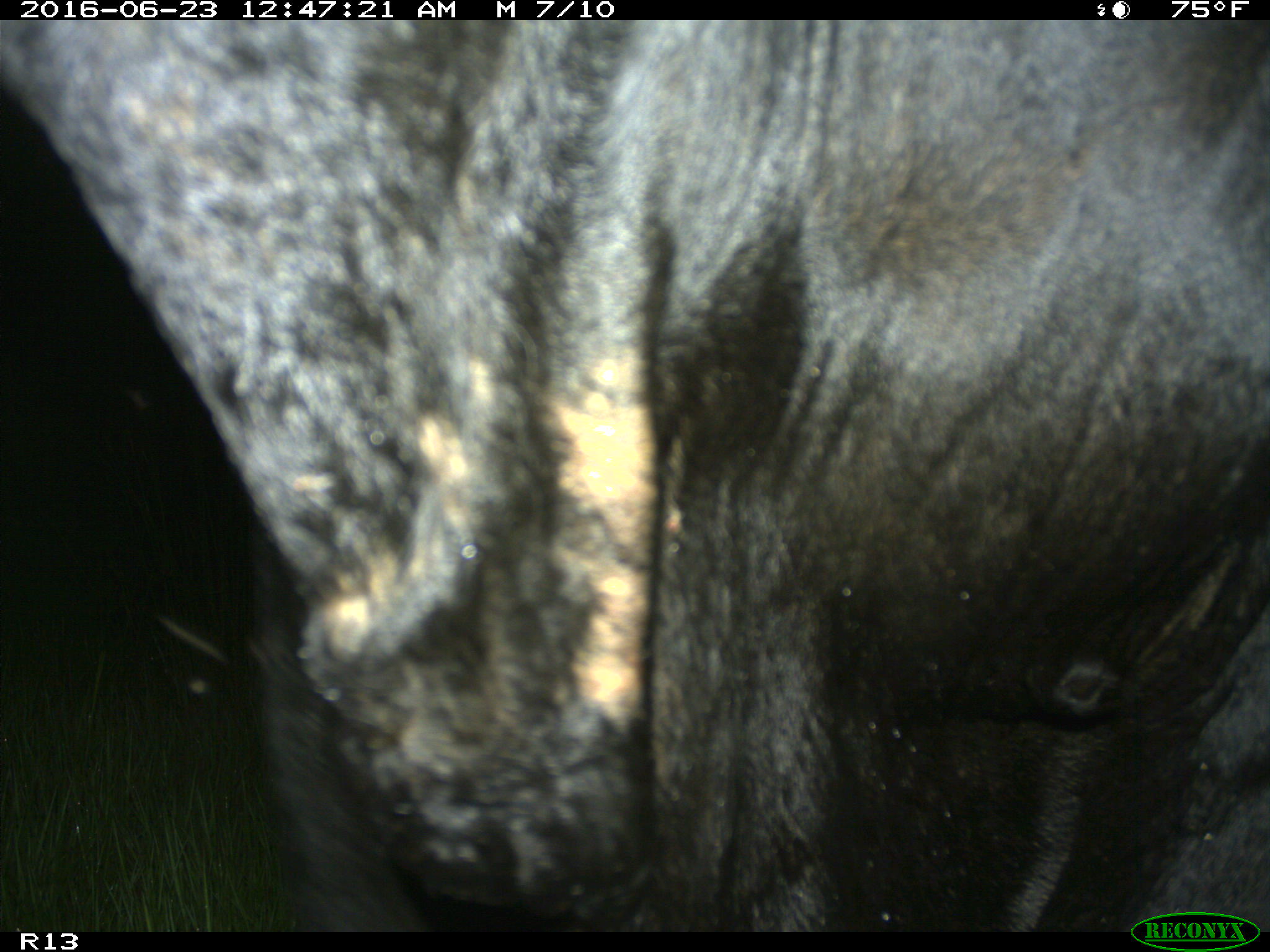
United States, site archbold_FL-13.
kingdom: Animalia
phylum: Chordata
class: Mammalia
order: Artiodactyla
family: Bovidae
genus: Bos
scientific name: Bos taurus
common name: domestic cow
Bos taurus (domestic cow).